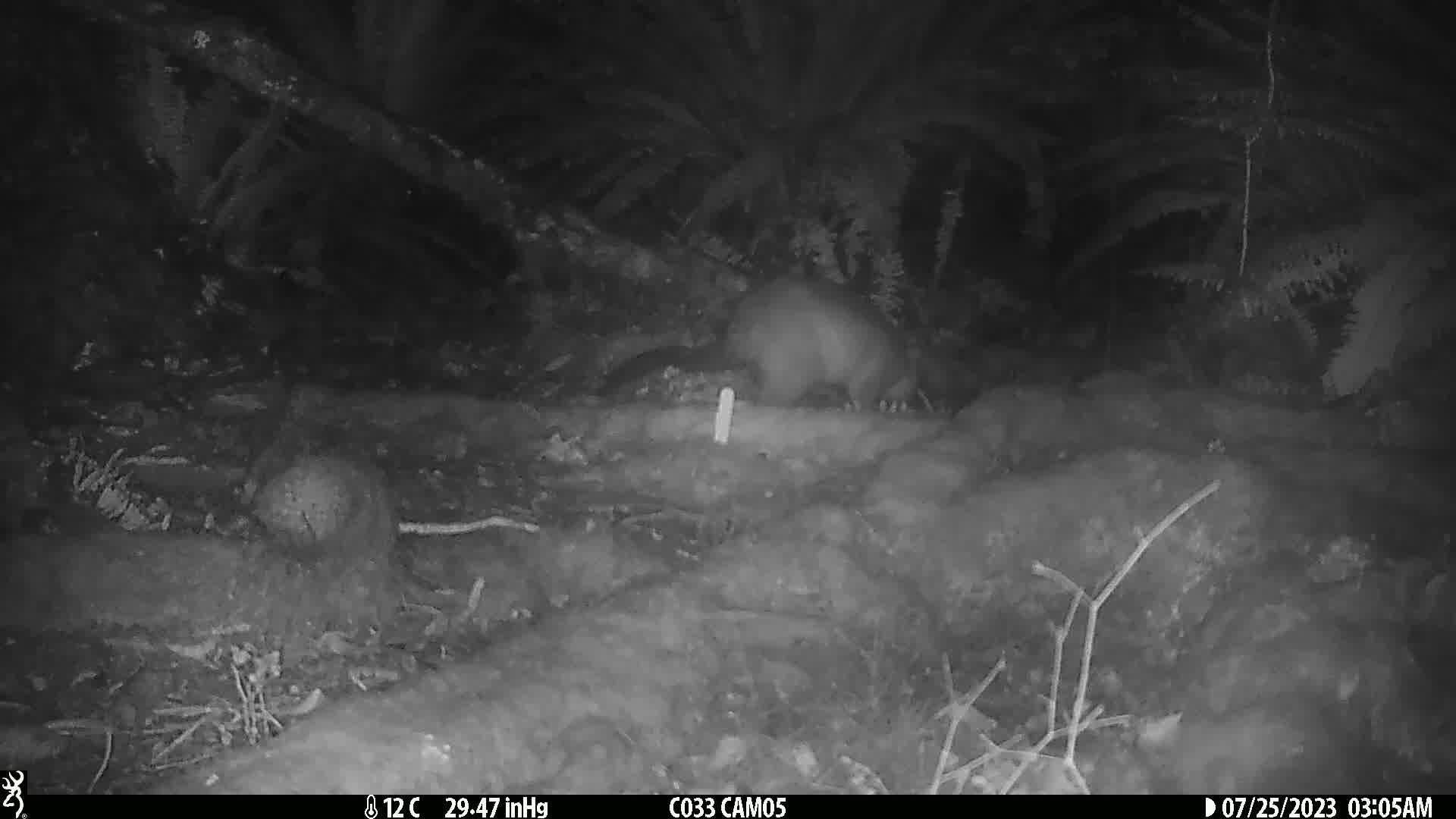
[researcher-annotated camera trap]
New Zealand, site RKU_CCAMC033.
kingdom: Animalia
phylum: Chordata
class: Mammalia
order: Diprotodontia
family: Phalangeridae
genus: Trichosurus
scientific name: Trichosurus vulpecula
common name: common brushtail possum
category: possum